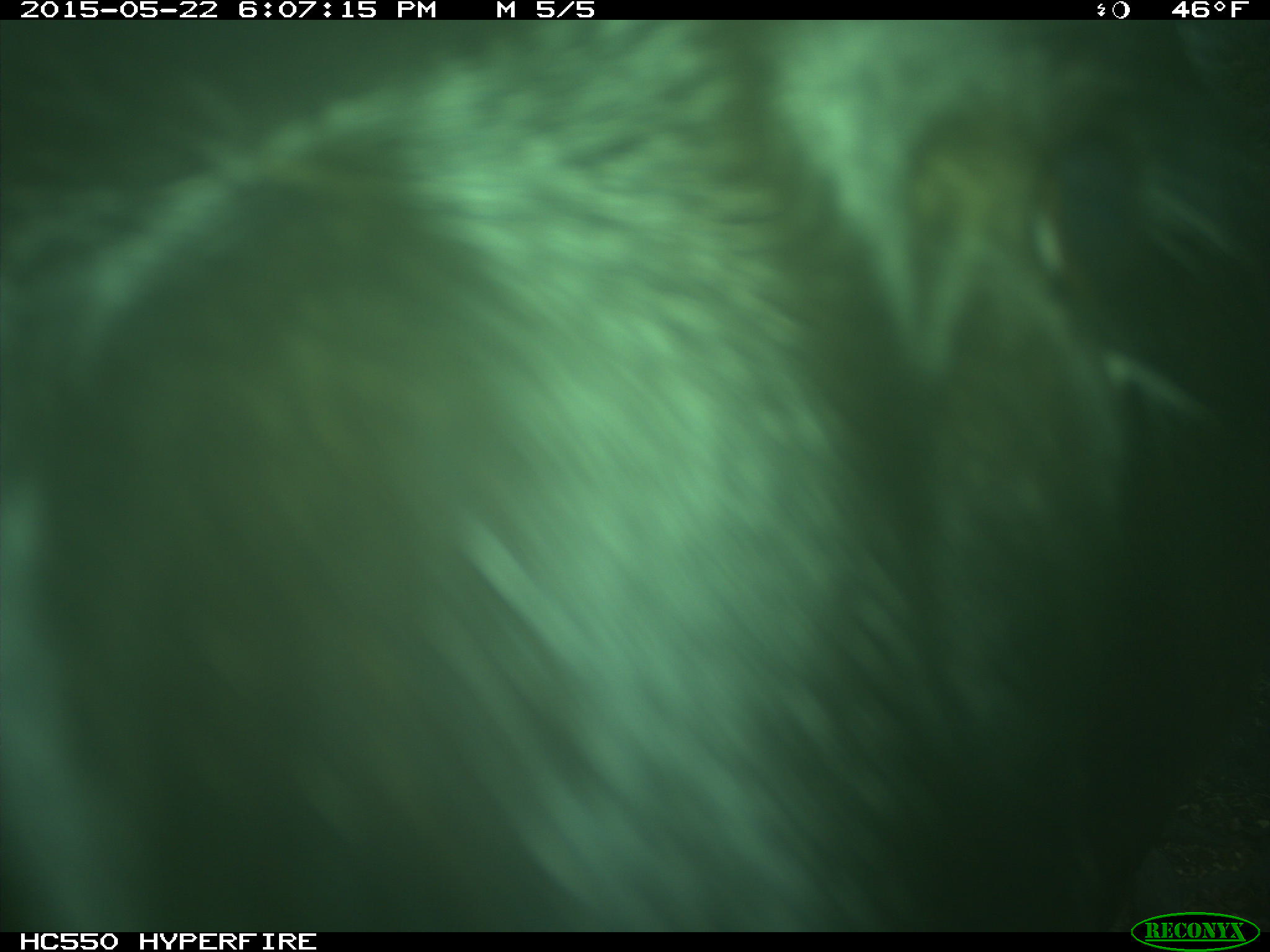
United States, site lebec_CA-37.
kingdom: Animalia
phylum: Chordata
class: Mammalia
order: Artiodactyla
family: Bovidae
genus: Bos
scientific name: Bos taurus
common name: domestic cow